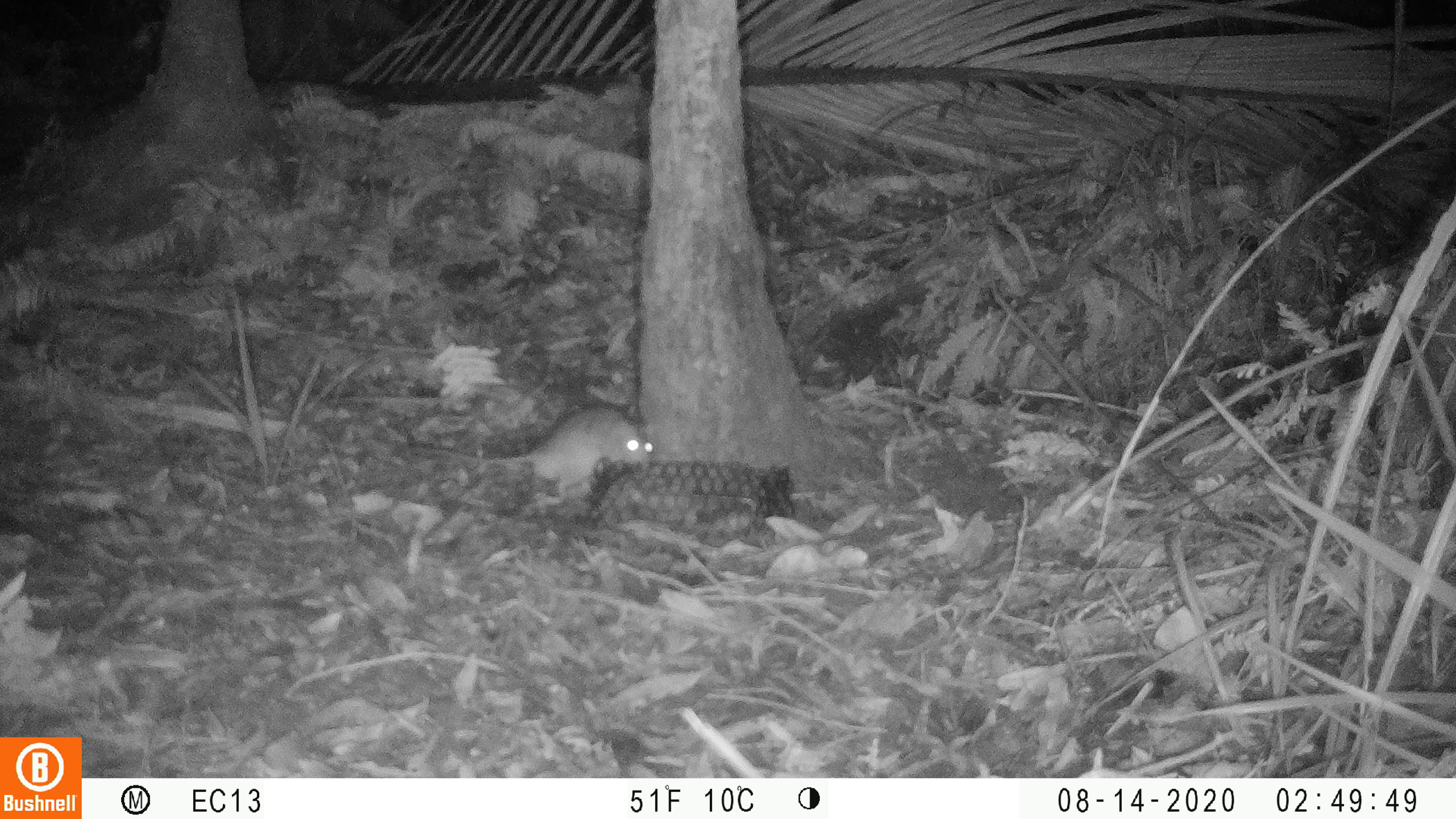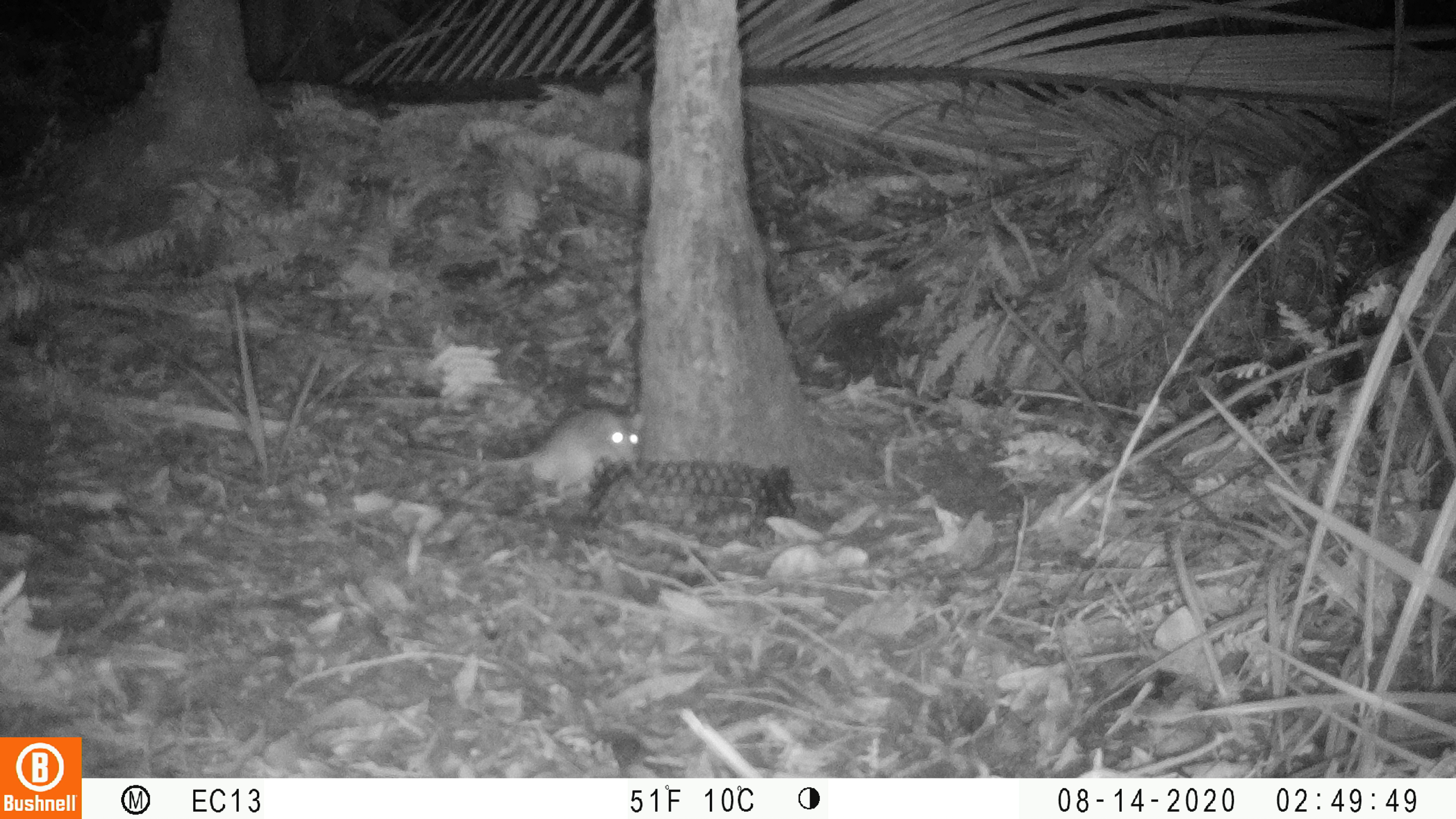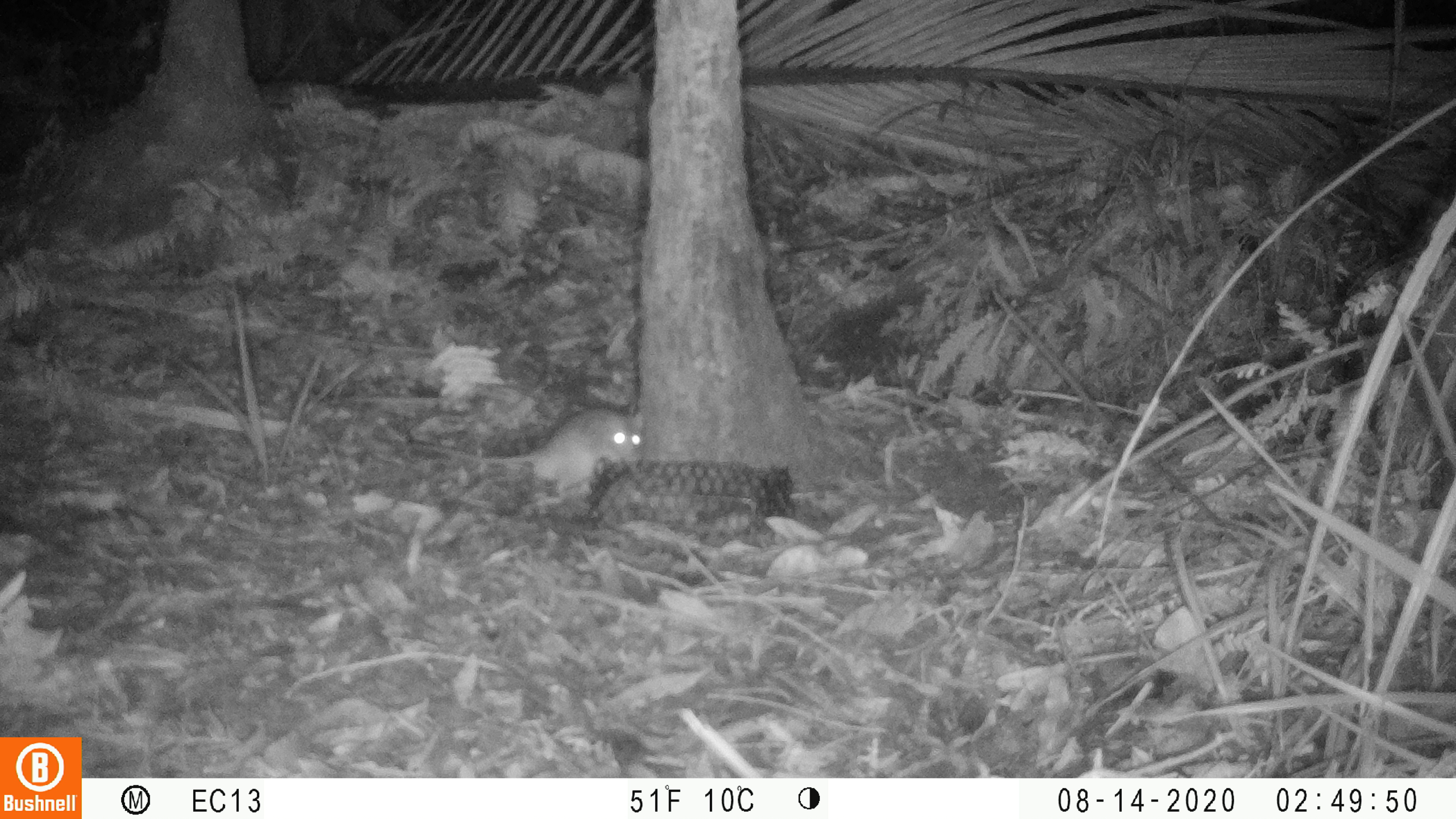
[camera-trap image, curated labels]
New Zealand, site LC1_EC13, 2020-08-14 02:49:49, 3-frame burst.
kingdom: Animalia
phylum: Chordata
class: Mammalia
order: Rodentia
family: Muridae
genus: Rattus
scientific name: Rattus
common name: rat